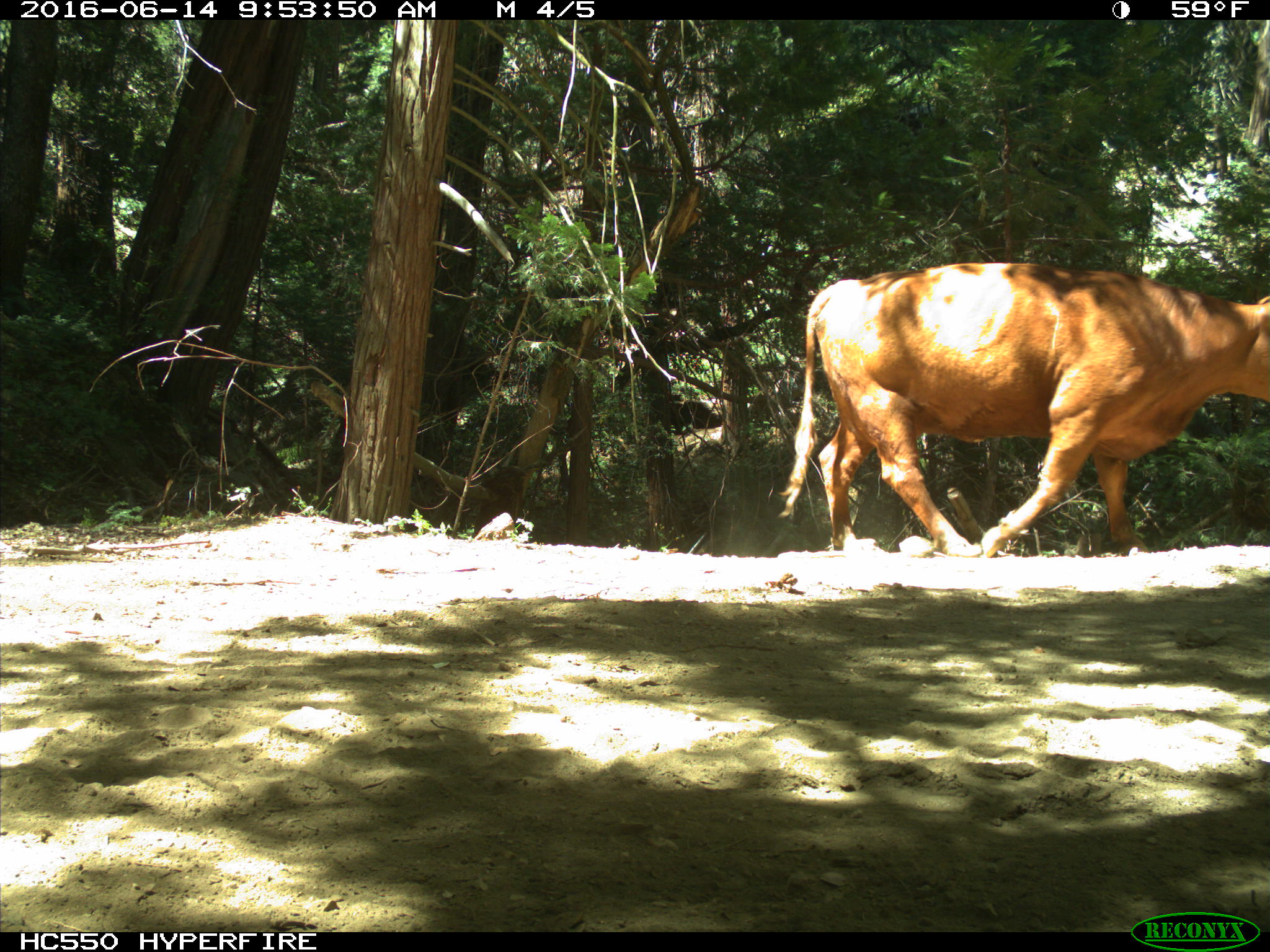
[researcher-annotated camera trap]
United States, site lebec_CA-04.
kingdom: Animalia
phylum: Chordata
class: Mammalia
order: Artiodactyla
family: Bovidae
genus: Bos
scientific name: Bos taurus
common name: domestic cow